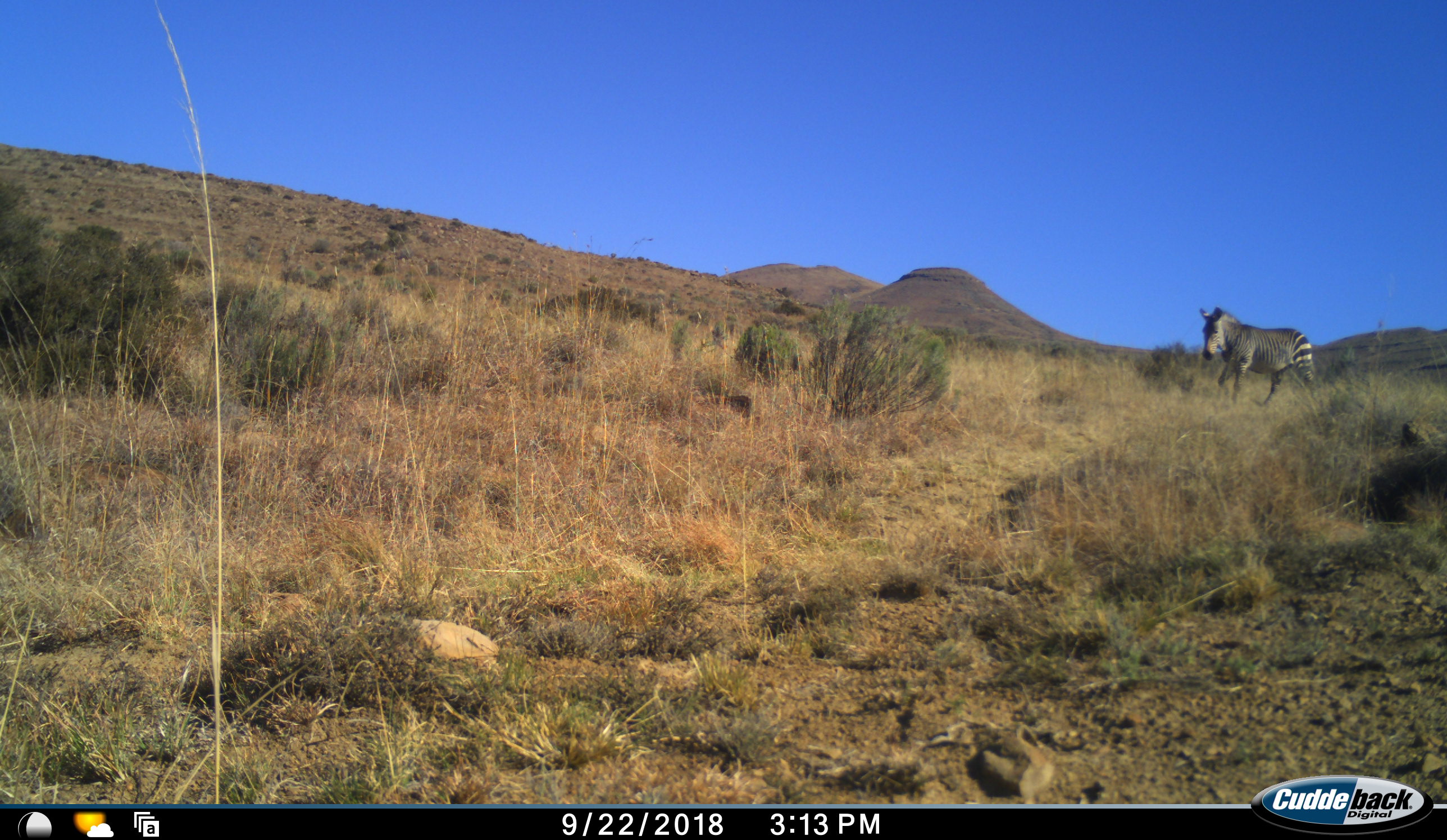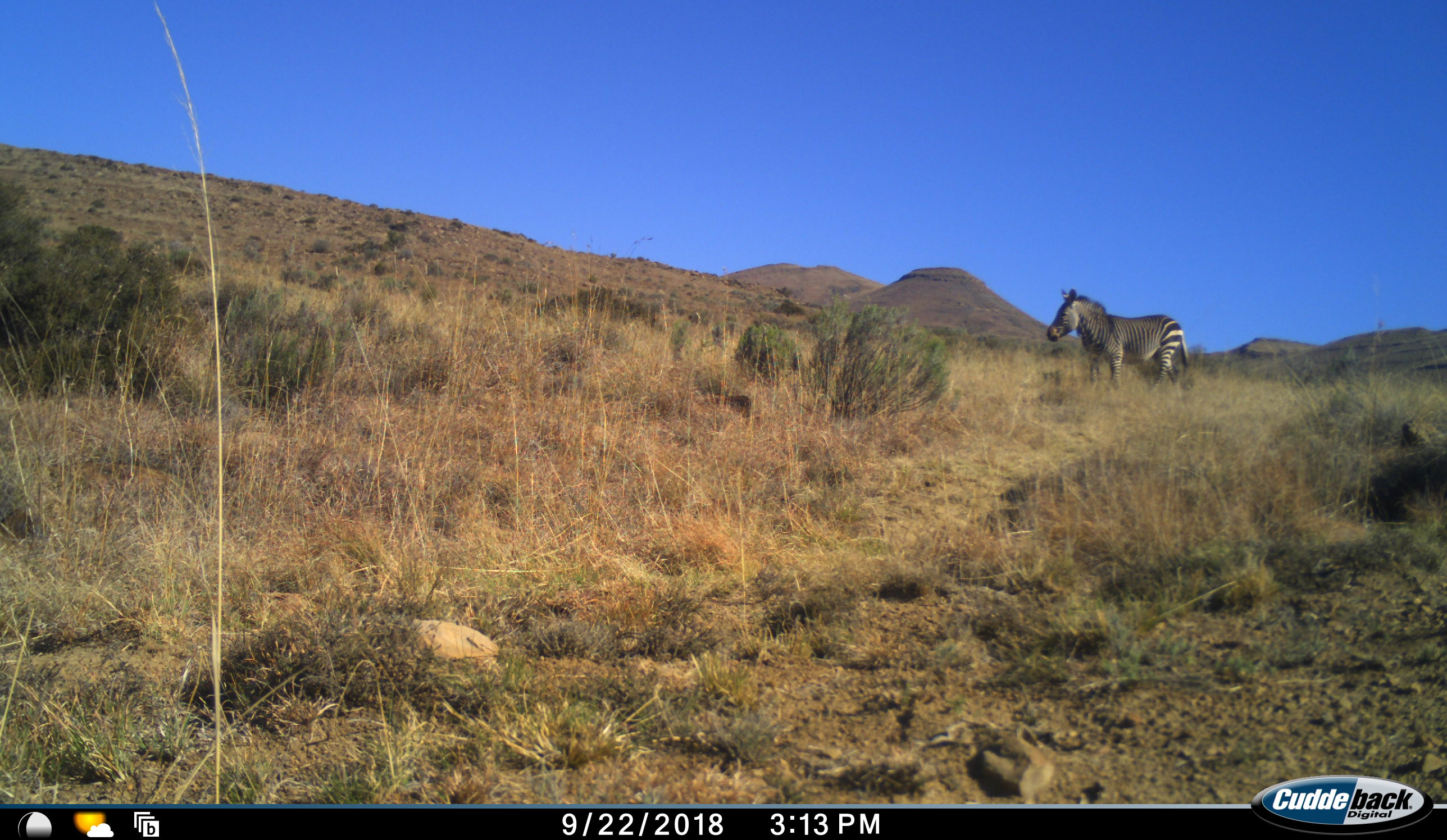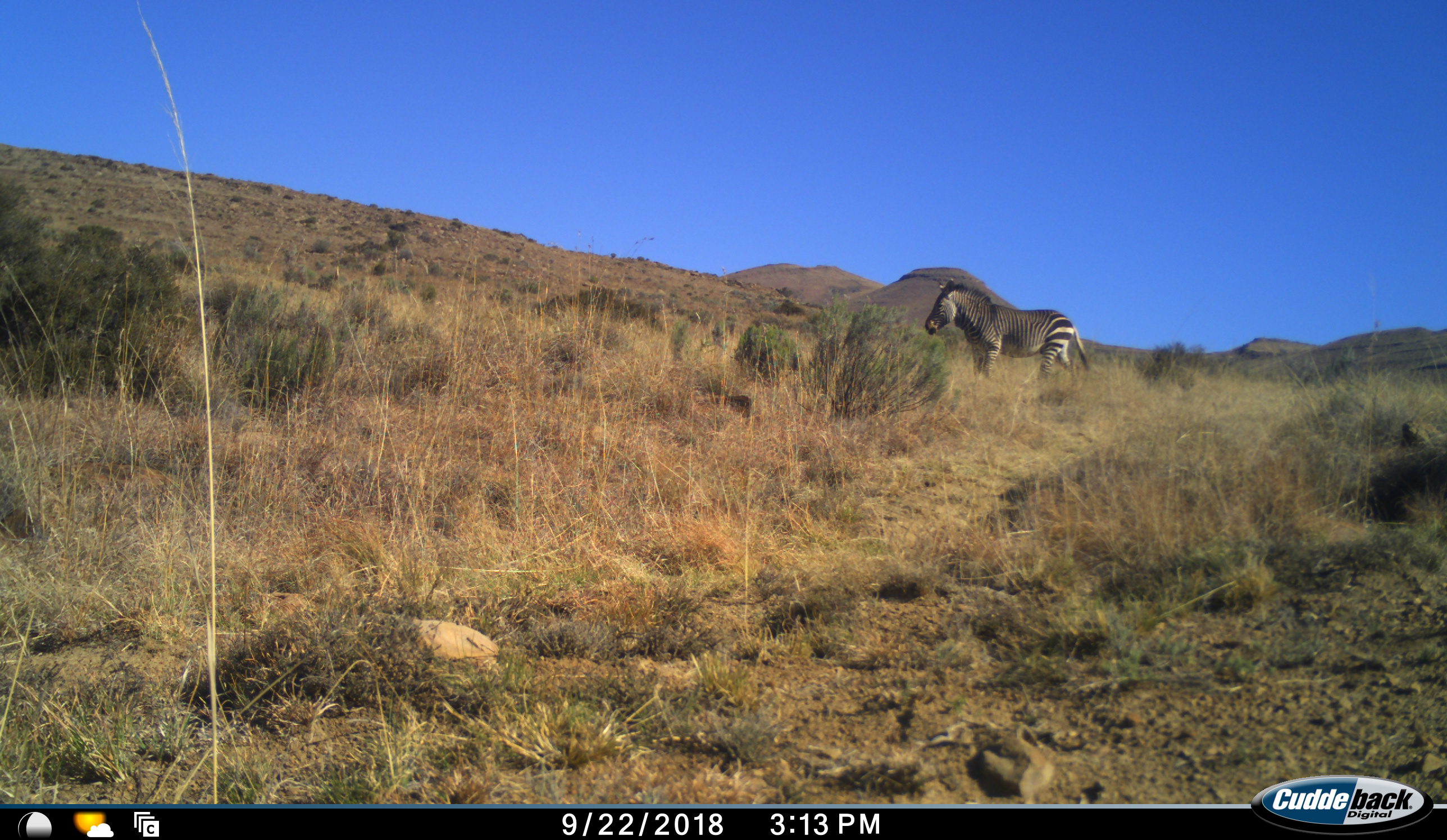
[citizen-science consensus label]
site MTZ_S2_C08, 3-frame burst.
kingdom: Animalia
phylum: Chordata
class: Mammalia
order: Perissodactyla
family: Equidae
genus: Equus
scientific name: Equus zebra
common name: mountain zebra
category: zebramountain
Zebramountain (mountain zebra) (Equus zebra), count 1. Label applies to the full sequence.